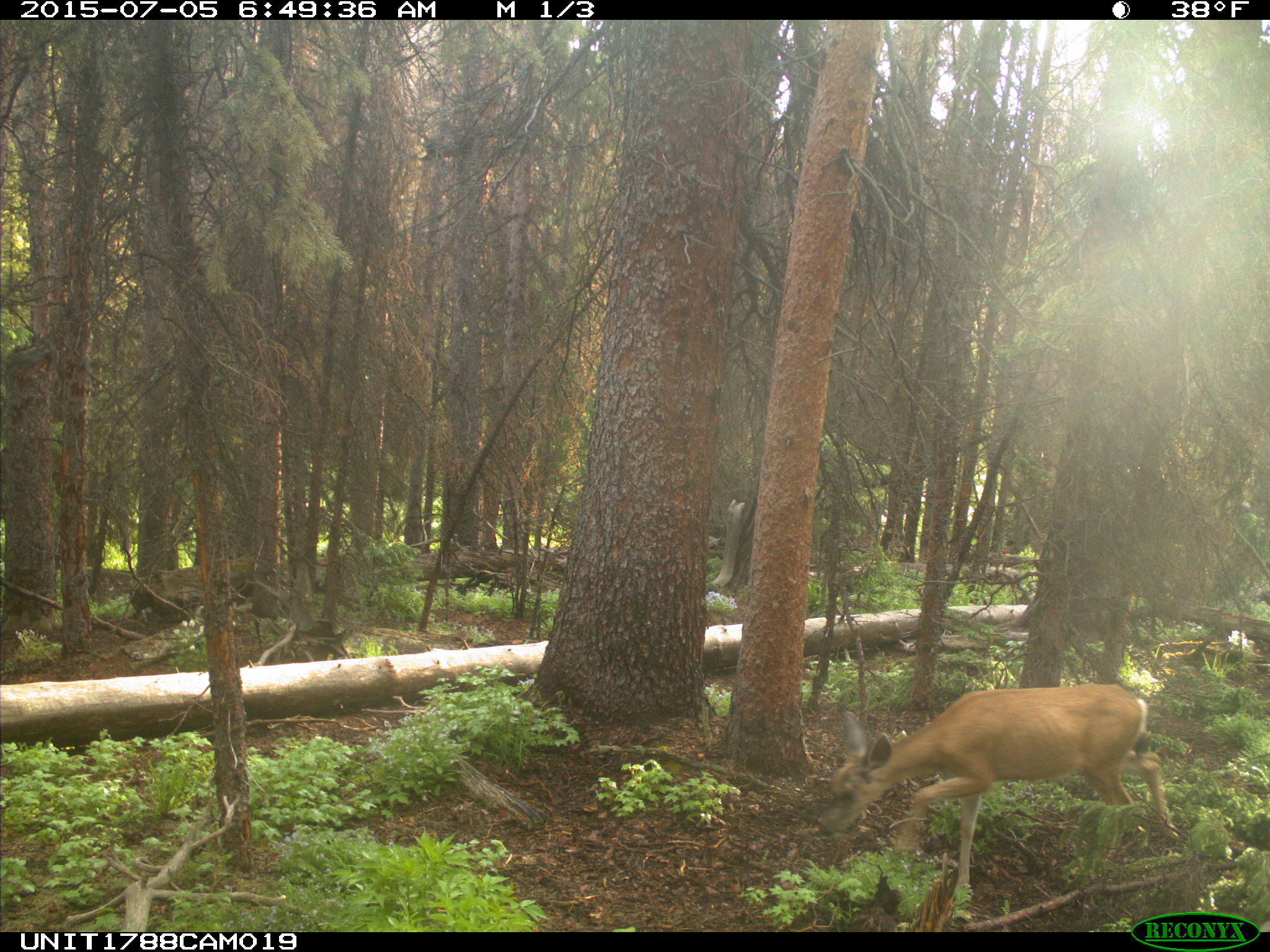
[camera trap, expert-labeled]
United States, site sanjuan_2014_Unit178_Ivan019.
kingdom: Animalia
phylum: Chordata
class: Mammalia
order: Artiodactyla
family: Cervidae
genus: Odocoileus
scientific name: Odocoileus hemionus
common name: mule deer